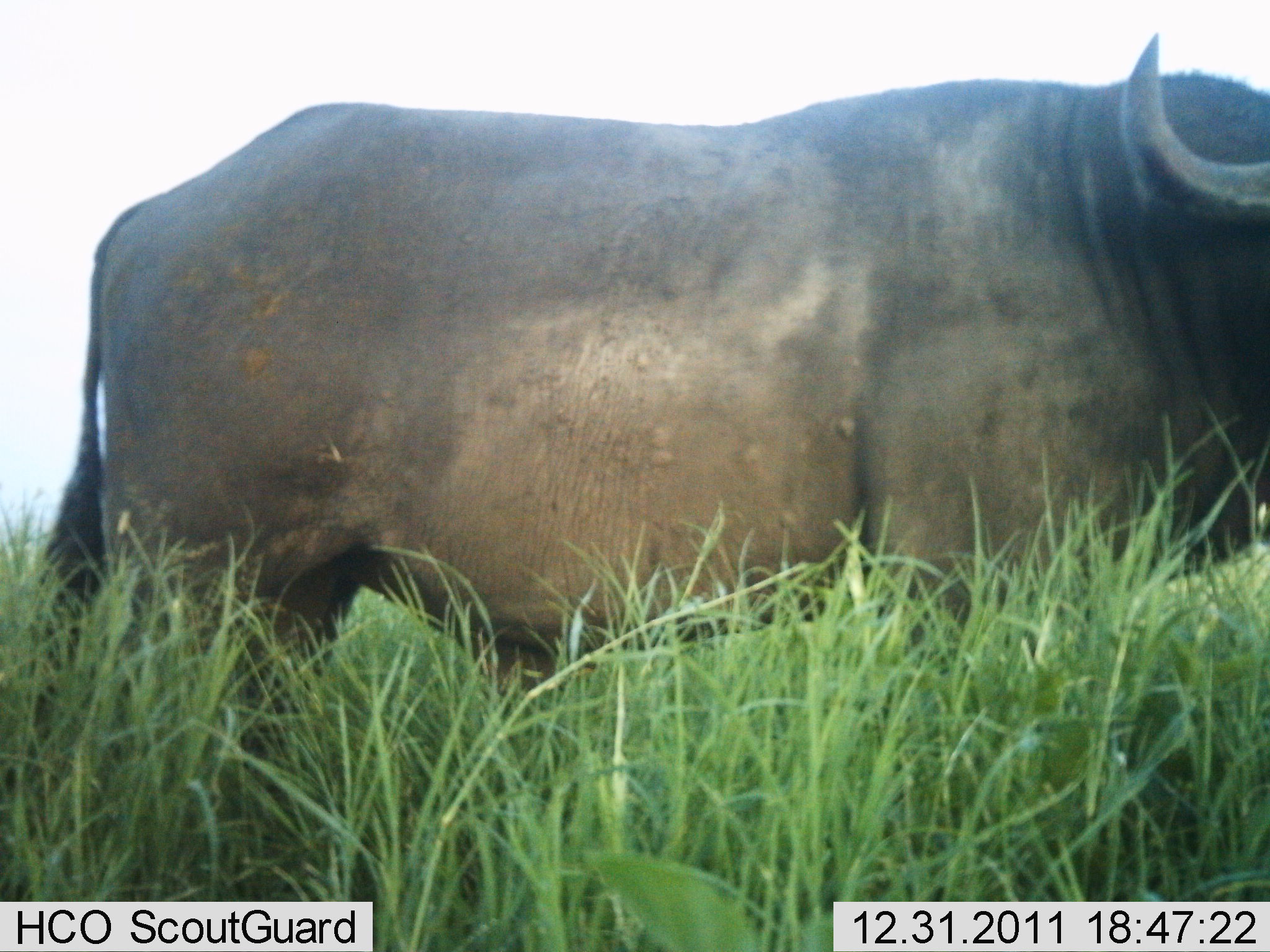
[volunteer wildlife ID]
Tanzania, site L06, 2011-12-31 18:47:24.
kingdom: Animalia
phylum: Chordata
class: Mammalia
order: Artiodactyla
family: Bovidae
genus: Syncerus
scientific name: Syncerus caffer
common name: cape buffalo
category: buffalo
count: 1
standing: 100%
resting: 0%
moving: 0%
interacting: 0%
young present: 0%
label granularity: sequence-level